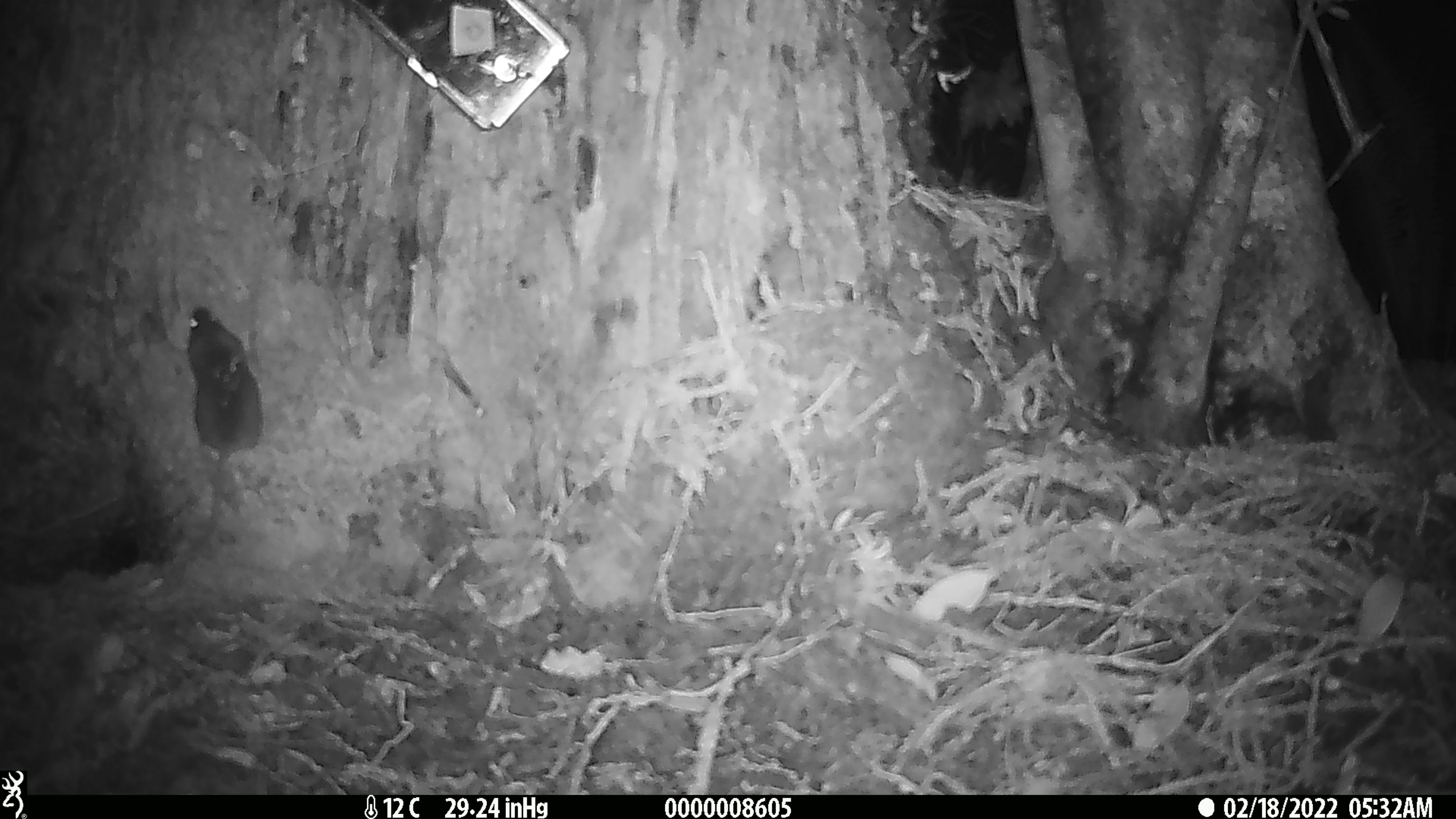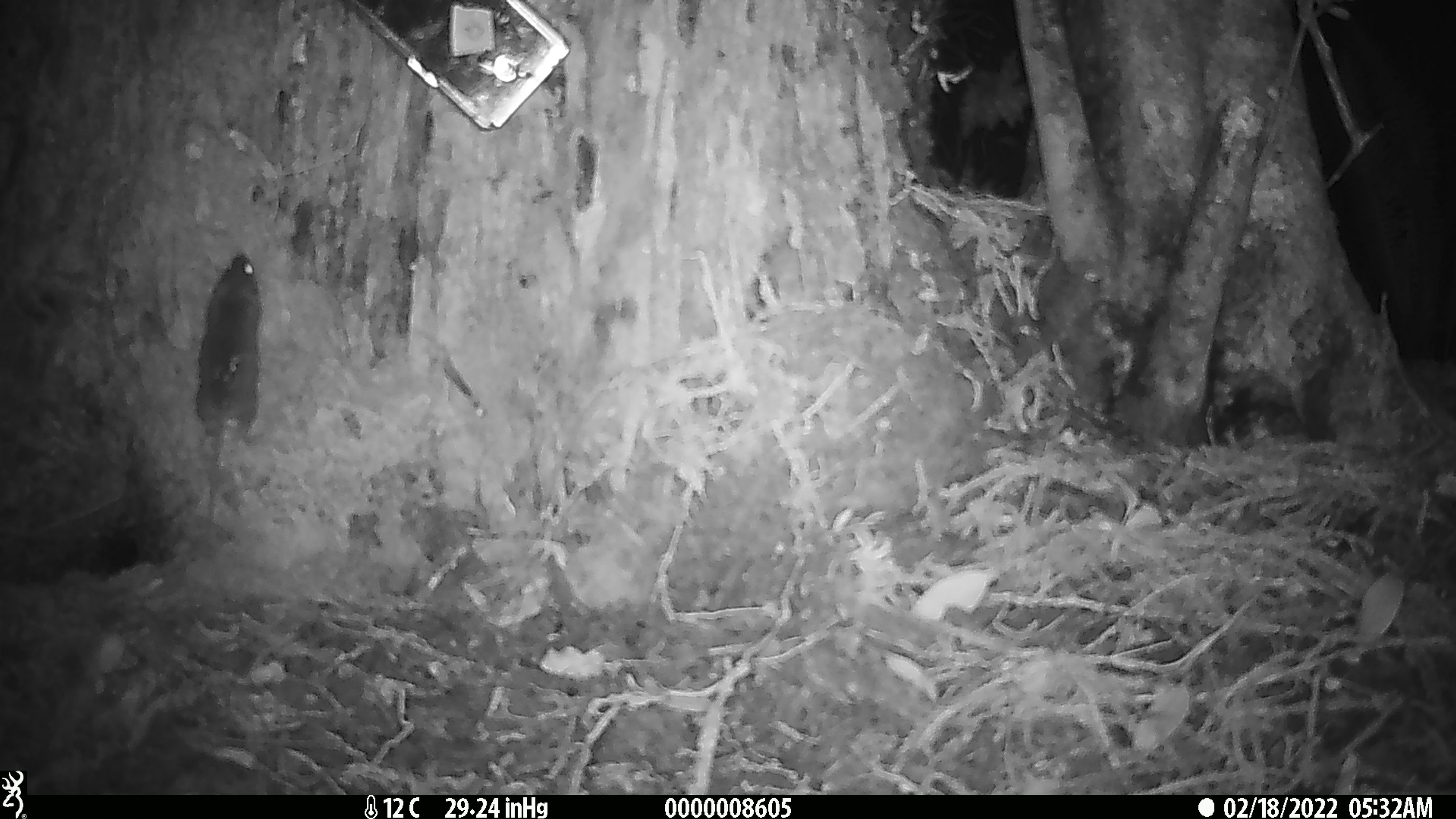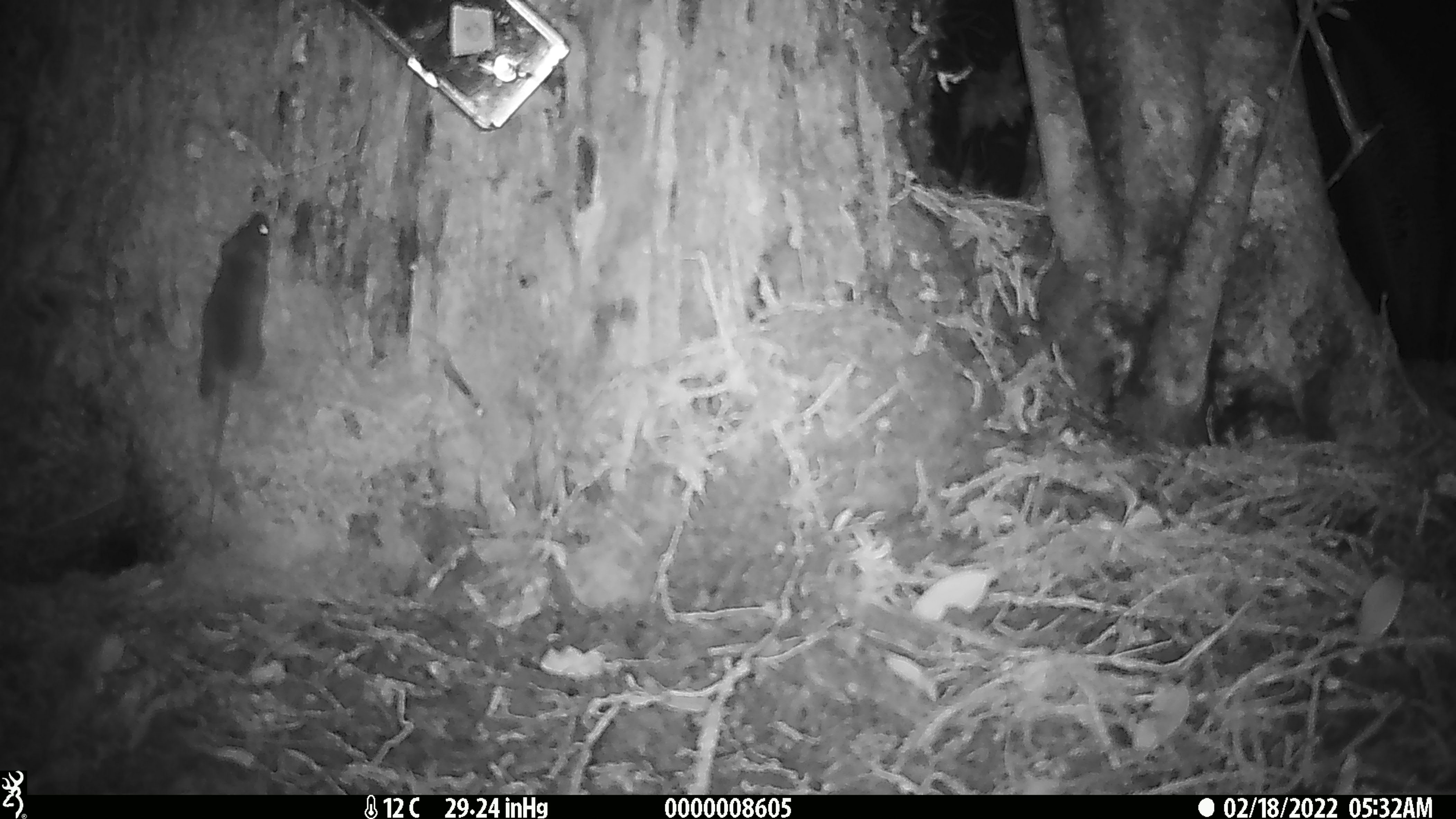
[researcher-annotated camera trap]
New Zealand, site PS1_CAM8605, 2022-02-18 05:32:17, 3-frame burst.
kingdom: Animalia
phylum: Chordata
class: Mammalia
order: Rodentia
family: Muridae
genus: Mus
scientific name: Mus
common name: mouse